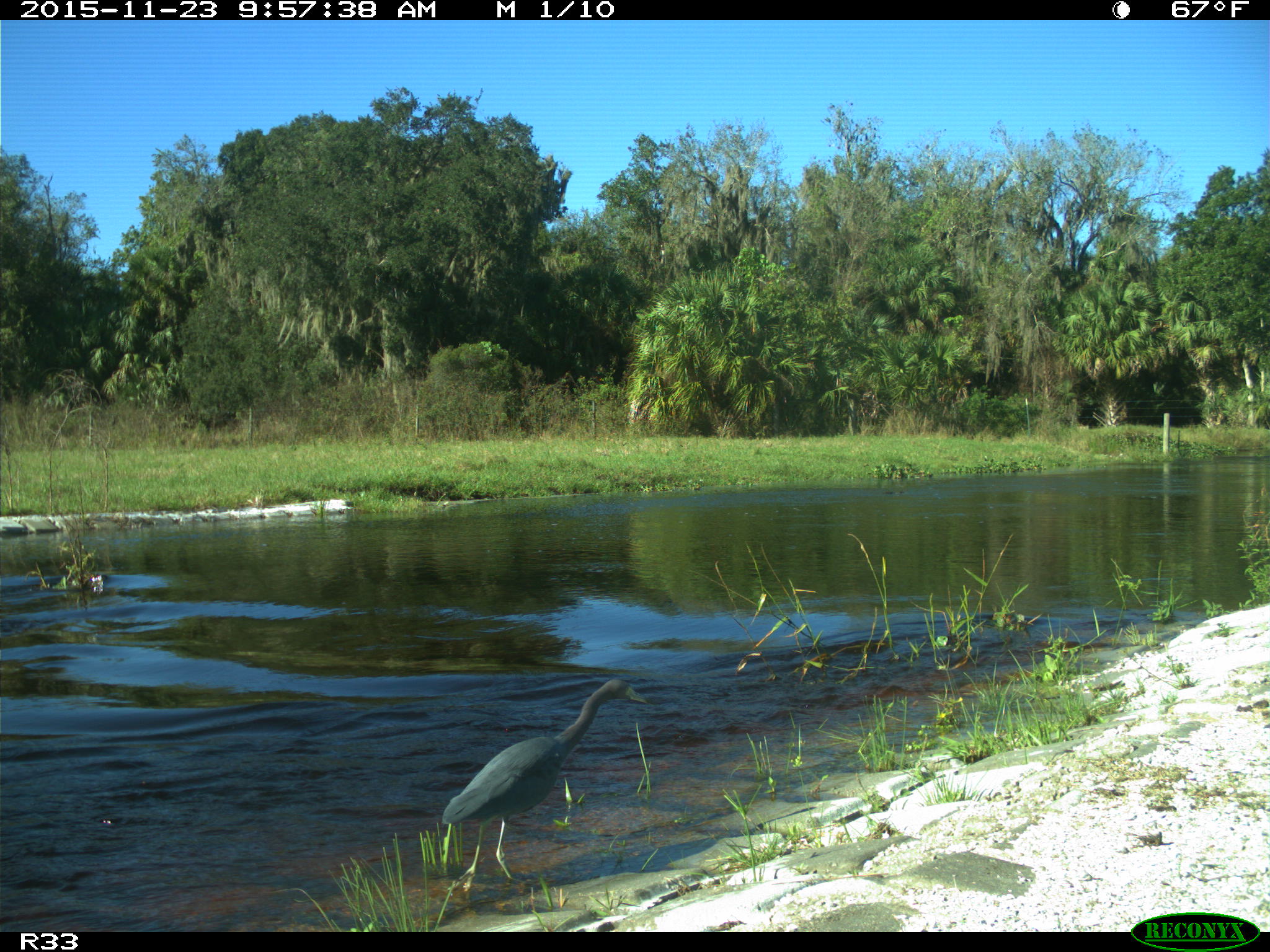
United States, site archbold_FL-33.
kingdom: Animalia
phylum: Chordata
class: Aves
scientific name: Aves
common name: birds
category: unidentified bird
Unidentified bird (birds) (Aves).